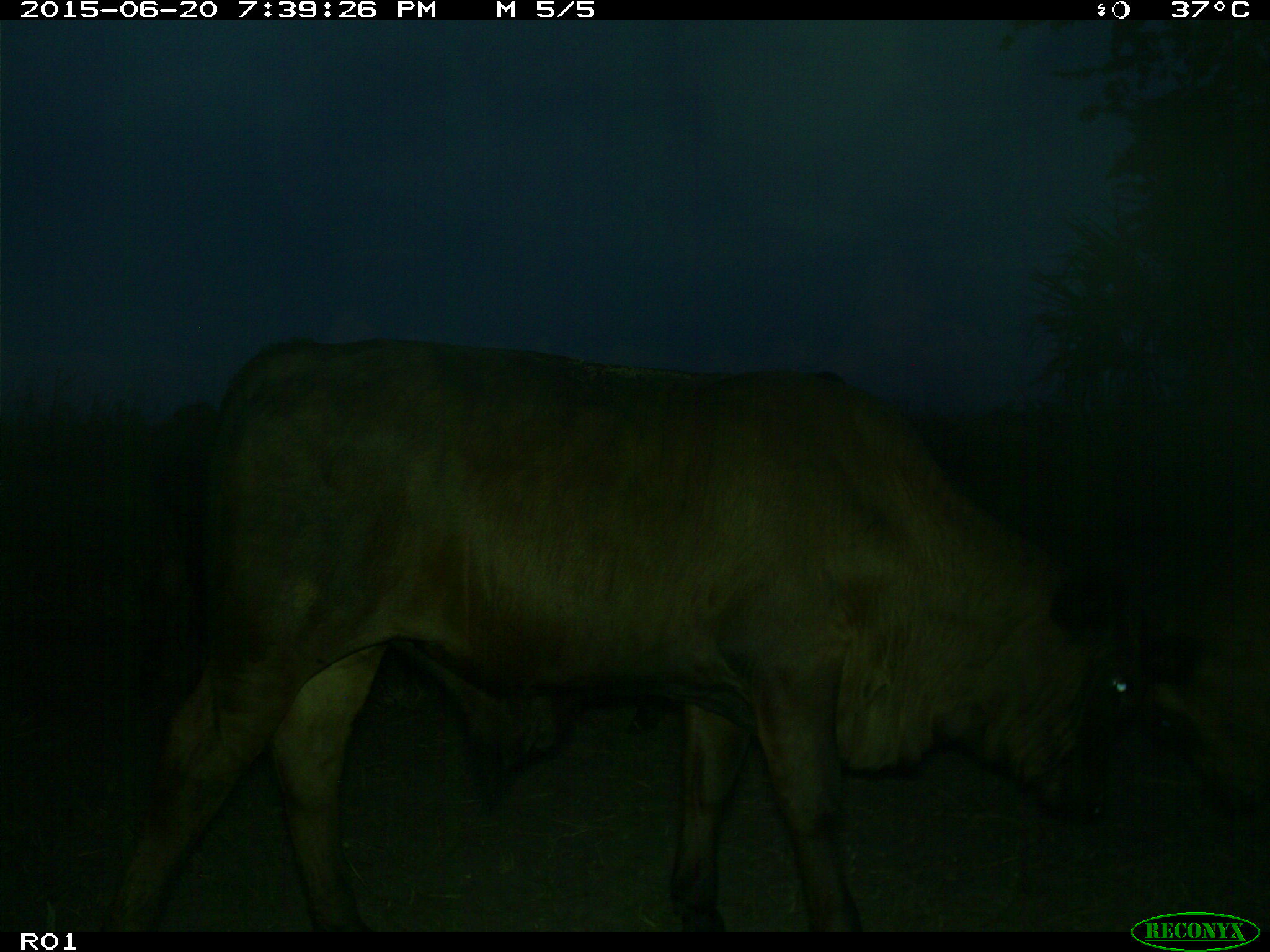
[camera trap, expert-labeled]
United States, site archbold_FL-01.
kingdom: Animalia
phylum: Chordata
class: Mammalia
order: Artiodactyla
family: Bovidae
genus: Bos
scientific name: Bos taurus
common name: domestic cow